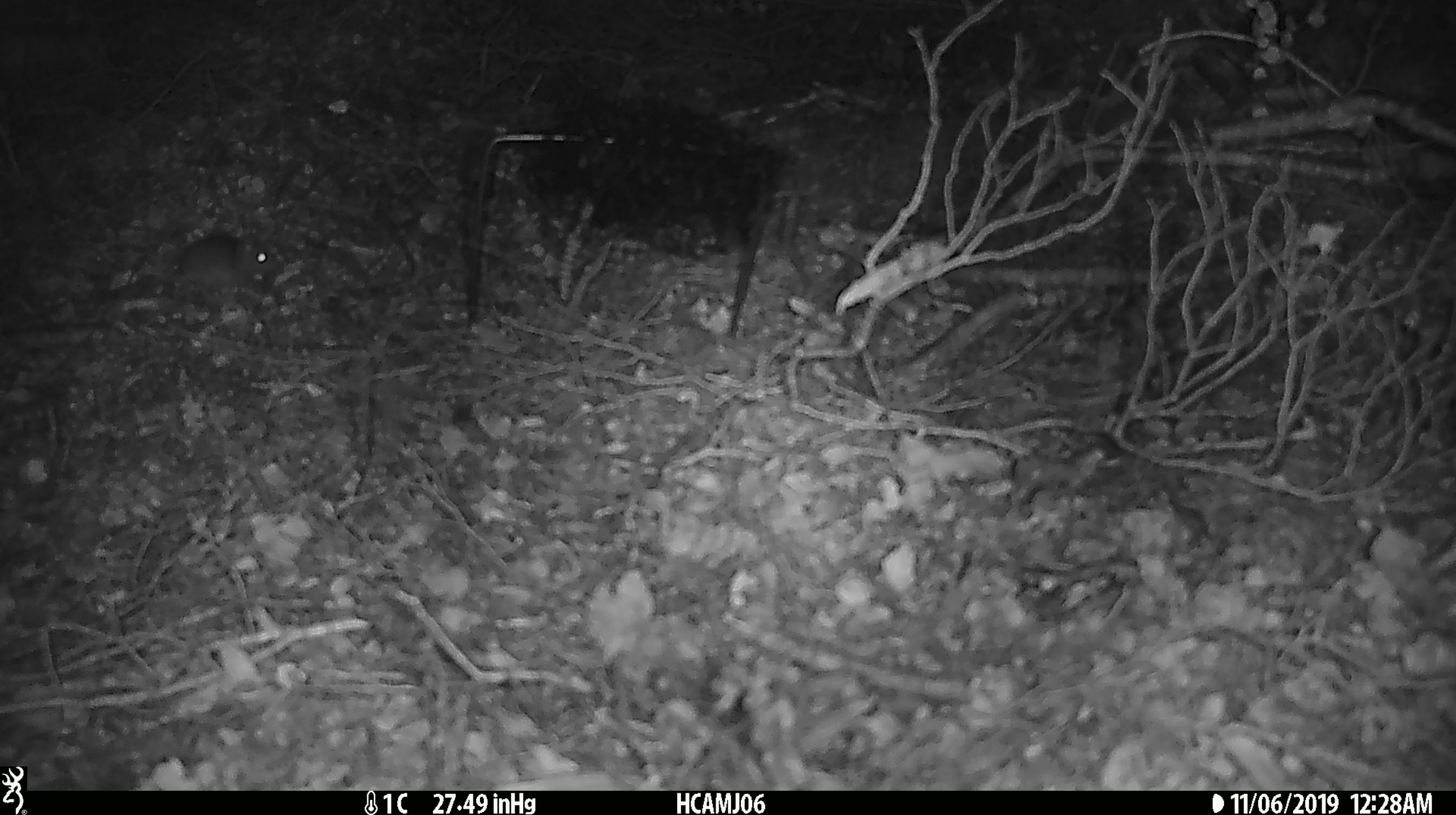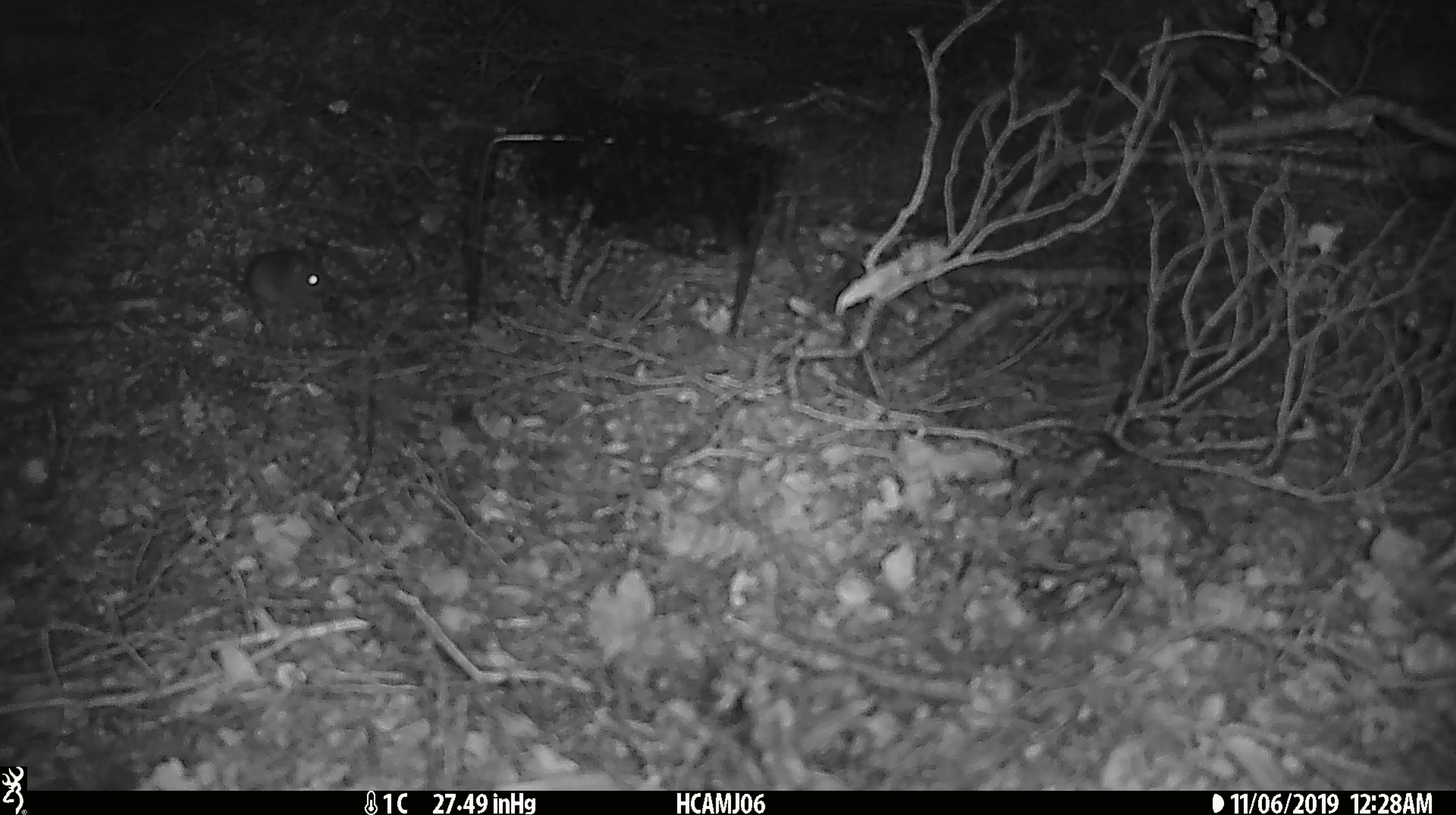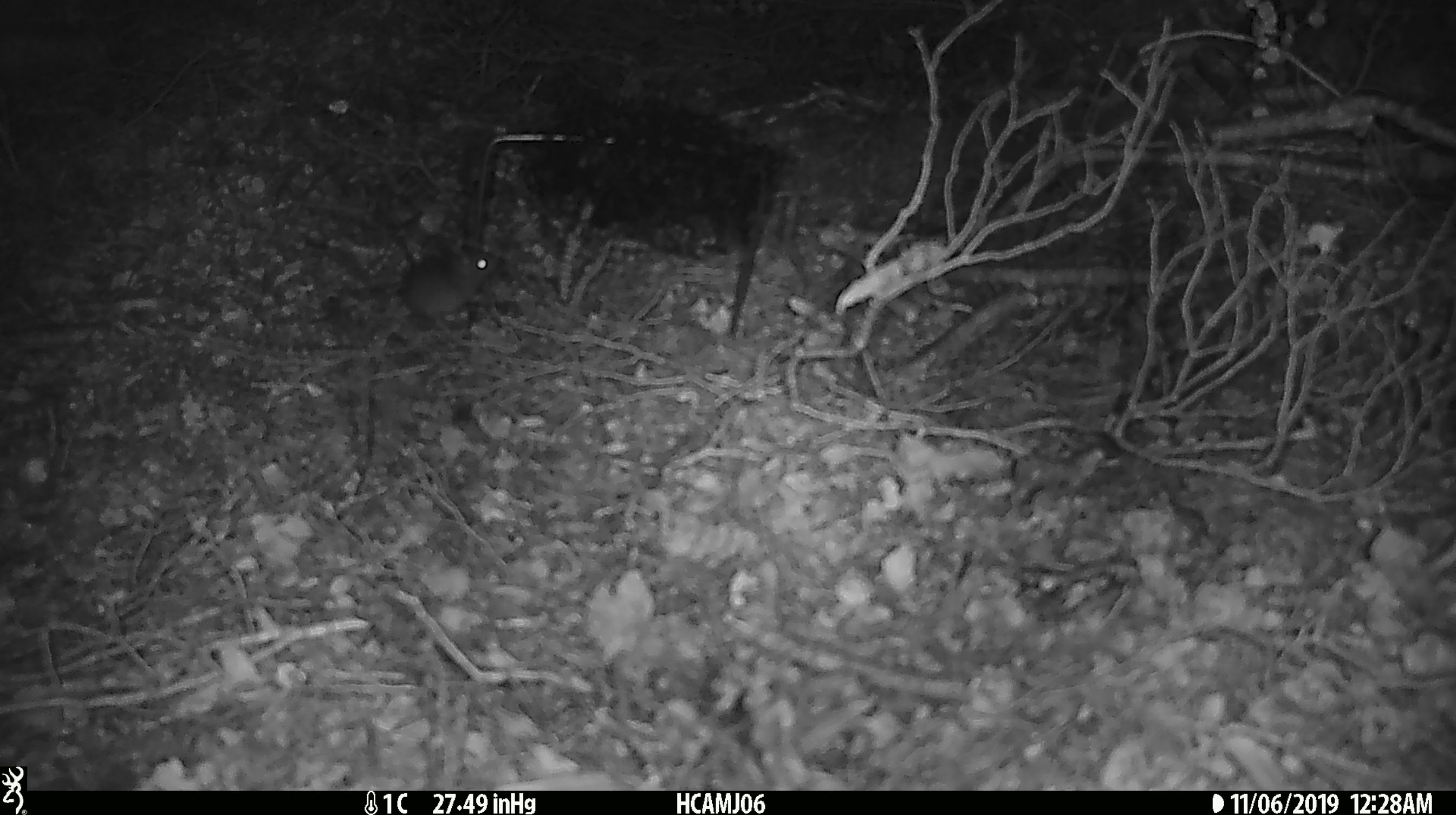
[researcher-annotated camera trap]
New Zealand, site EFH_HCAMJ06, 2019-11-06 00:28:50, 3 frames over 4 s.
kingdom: Animalia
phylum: Chordata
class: Mammalia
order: Rodentia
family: Muridae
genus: Mus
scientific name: Mus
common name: mouse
Mouse (Mus).